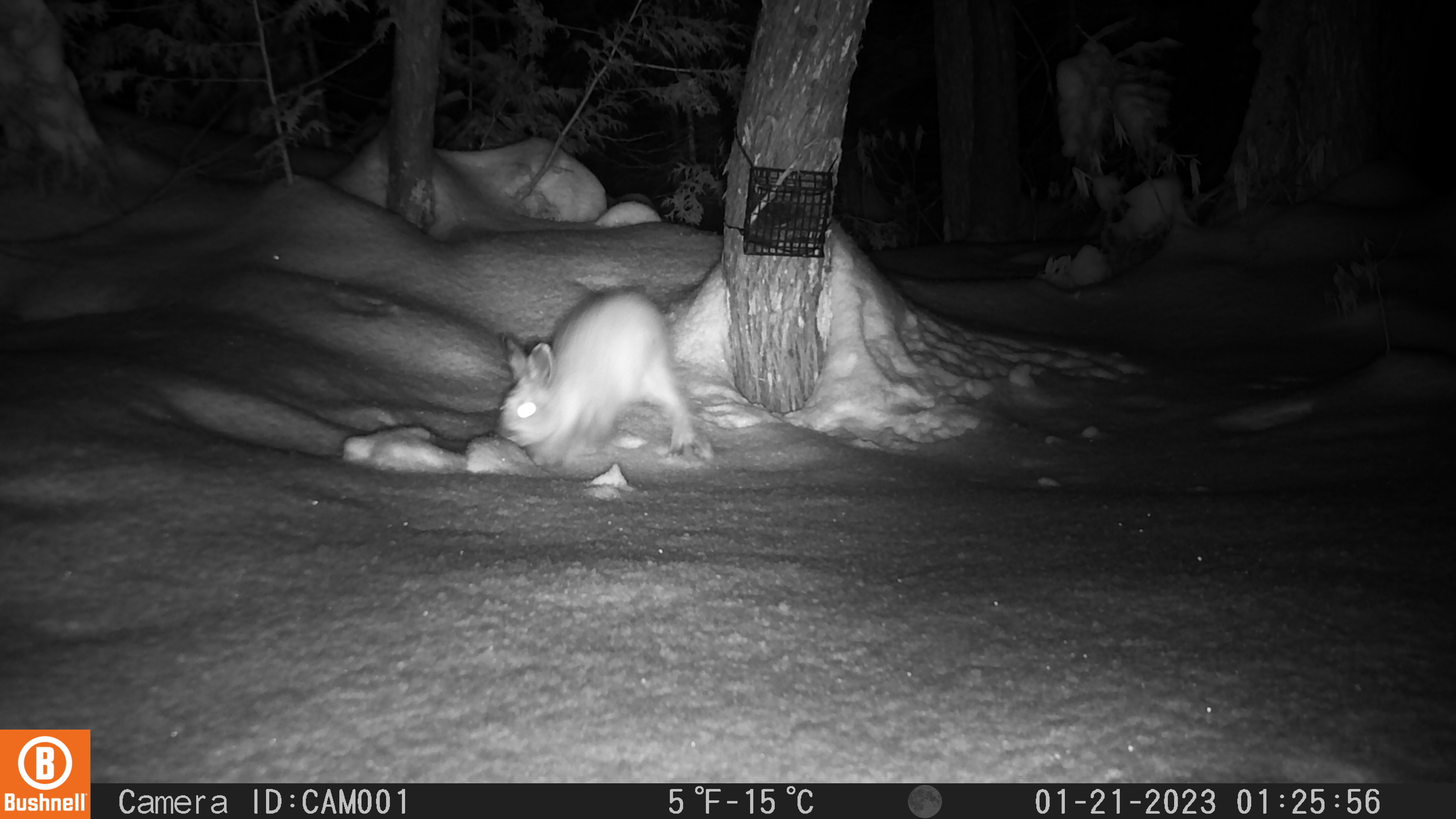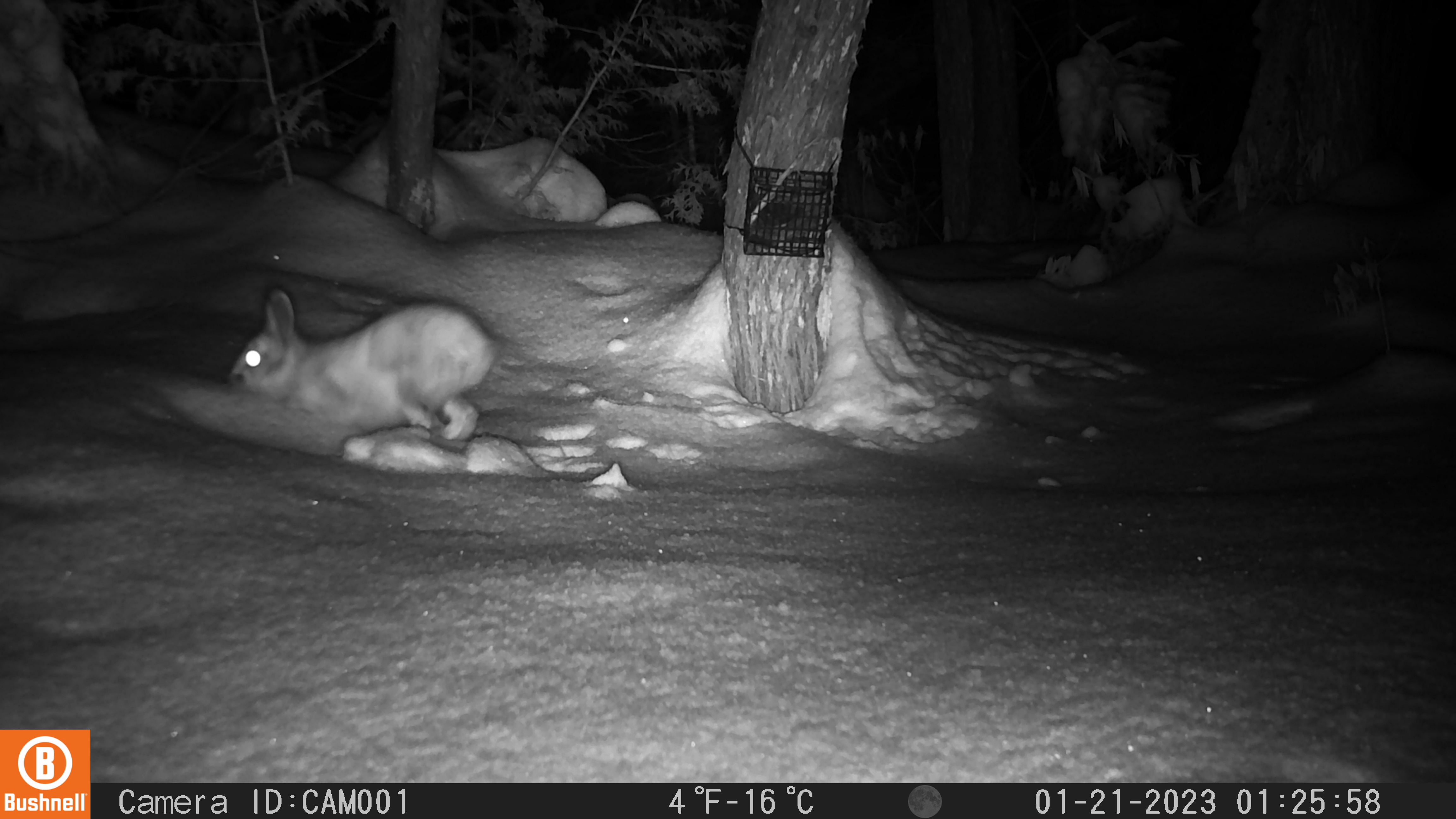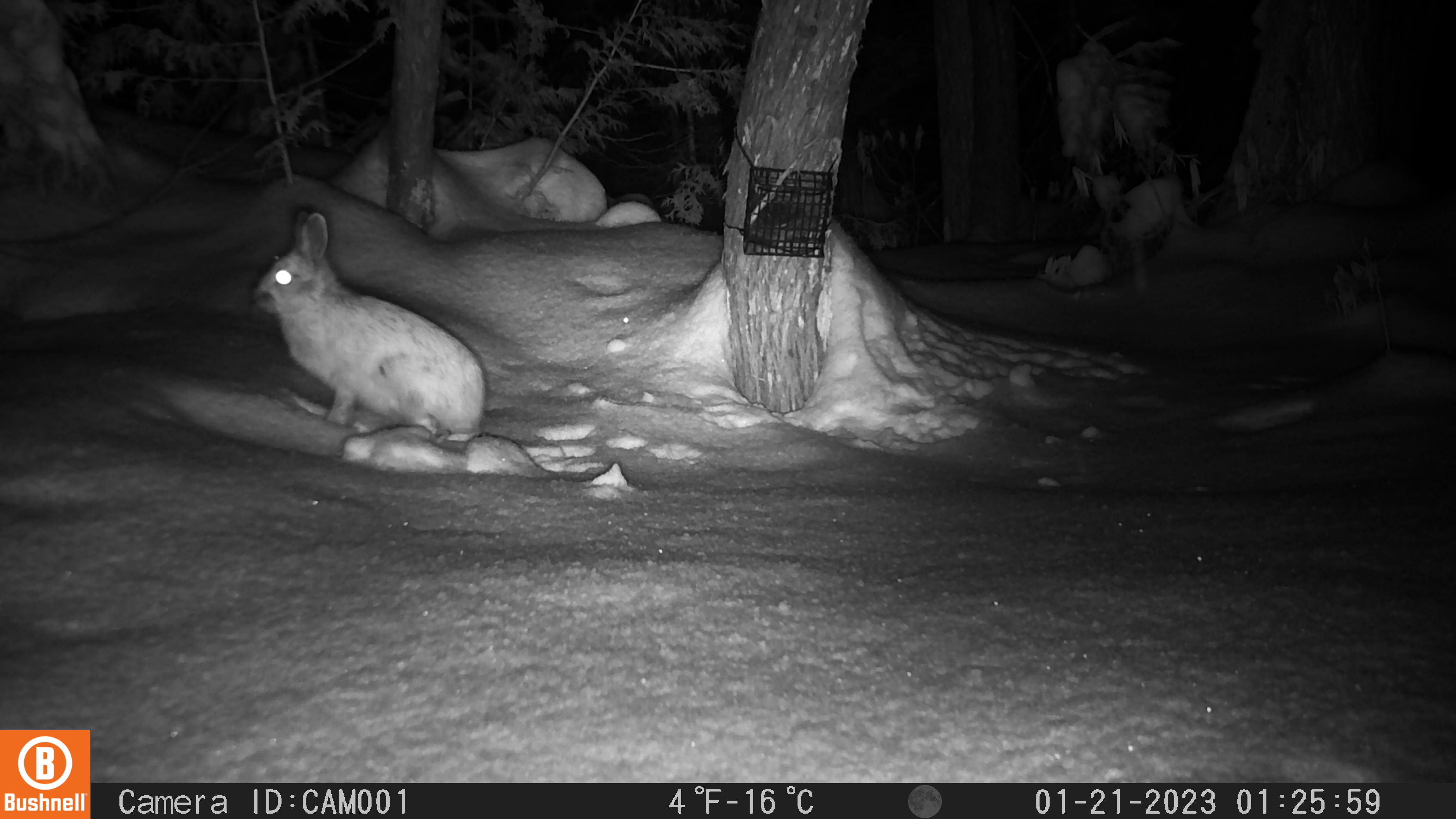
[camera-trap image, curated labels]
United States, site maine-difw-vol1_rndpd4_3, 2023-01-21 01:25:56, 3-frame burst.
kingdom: Animalia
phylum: Chordata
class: Mammalia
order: Lagomorpha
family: Leporidae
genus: Lepus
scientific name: Lepus americanus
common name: snowshoe hare